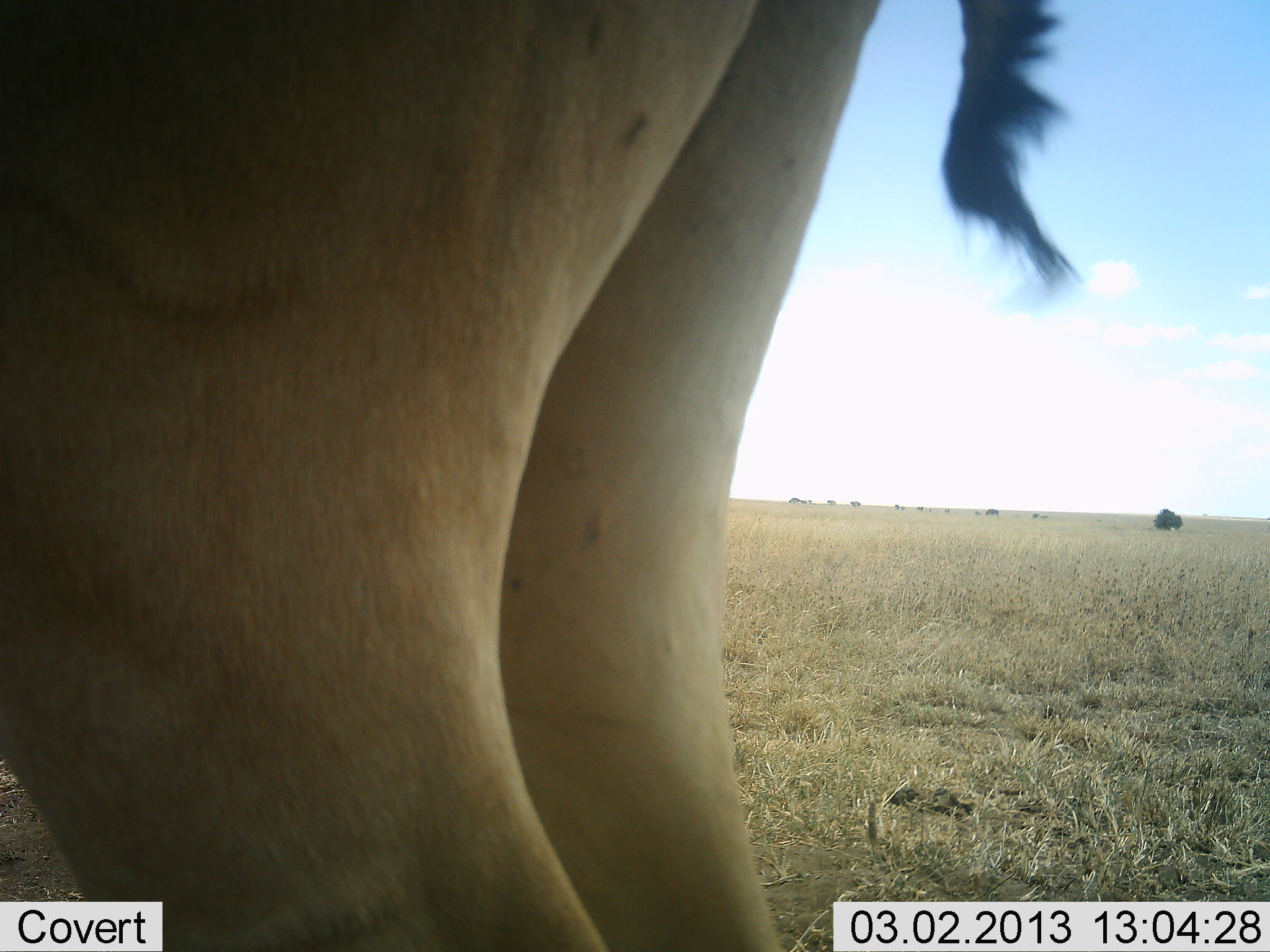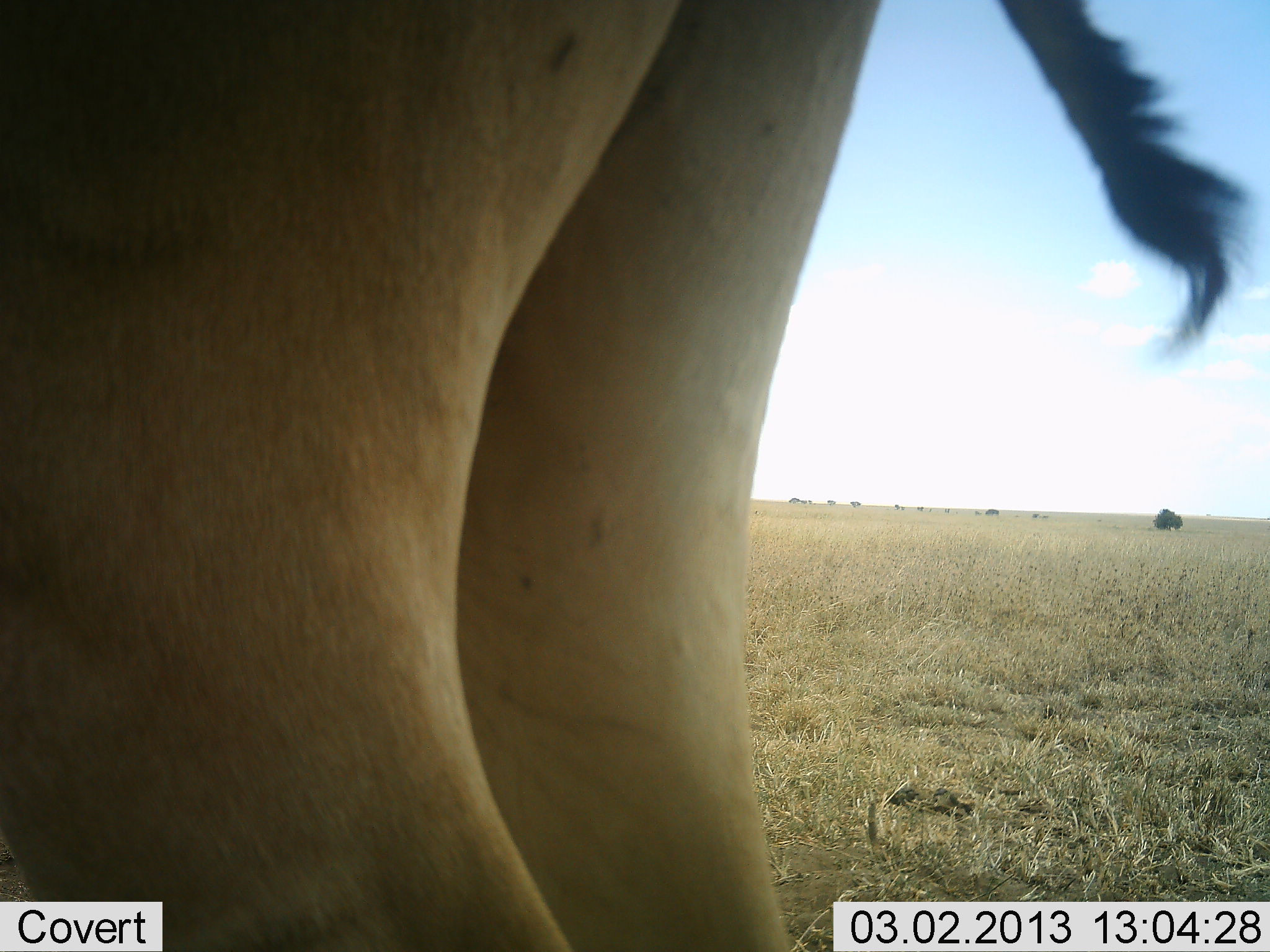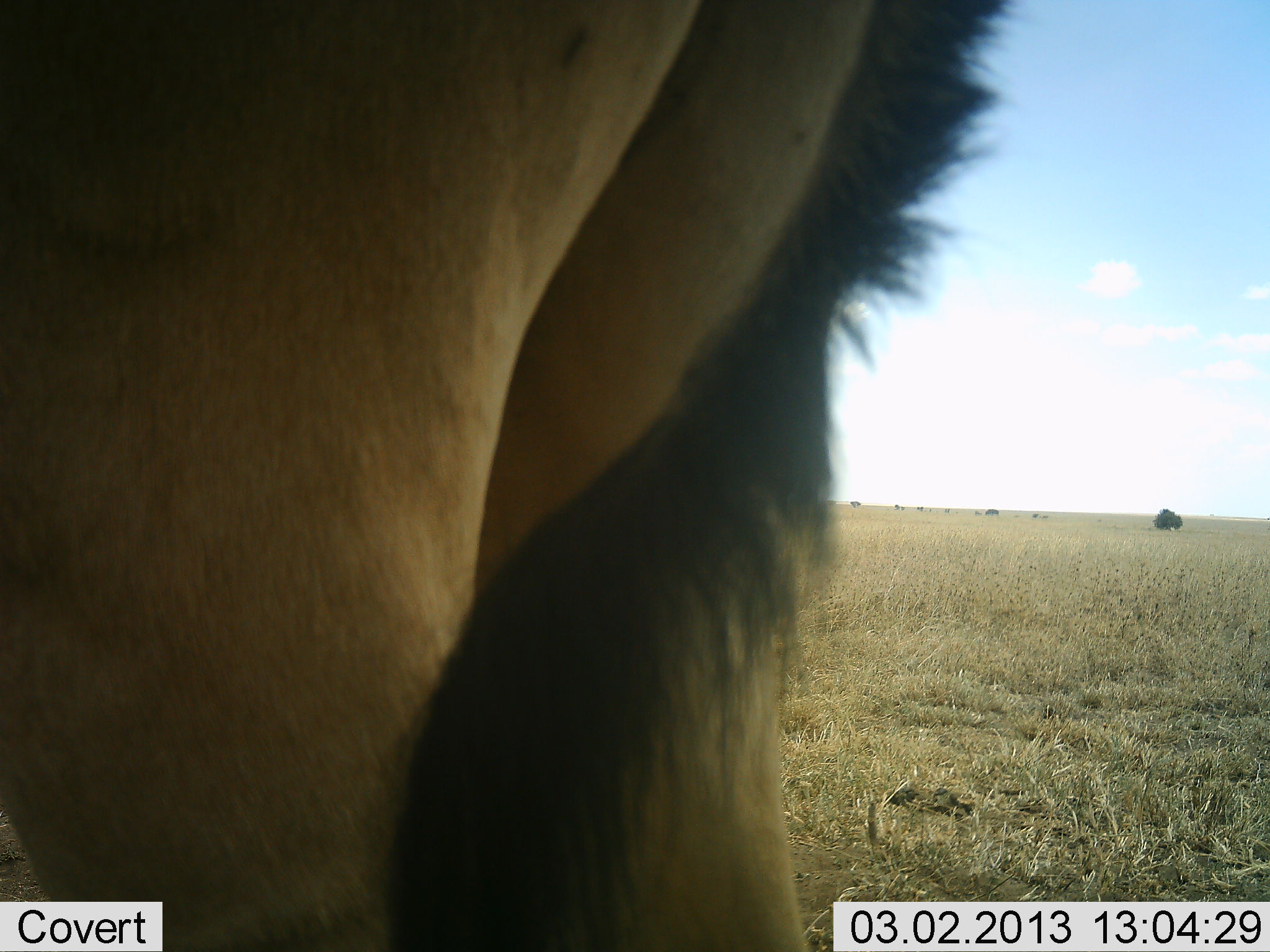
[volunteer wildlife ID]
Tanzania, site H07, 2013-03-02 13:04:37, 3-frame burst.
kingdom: Animalia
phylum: Chordata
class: Mammalia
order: Artiodactyla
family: Bovidae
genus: Alcelaphus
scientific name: Alcelaphus buselaphus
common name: hartebeest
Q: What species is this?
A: Hartebeest (Alcelaphus buselaphus).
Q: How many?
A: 1.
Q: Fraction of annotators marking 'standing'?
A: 100%.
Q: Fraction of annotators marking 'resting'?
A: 0%.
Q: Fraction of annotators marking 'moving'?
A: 0%.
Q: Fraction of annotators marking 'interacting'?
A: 0%.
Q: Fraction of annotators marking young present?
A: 0%.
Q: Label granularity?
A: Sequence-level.